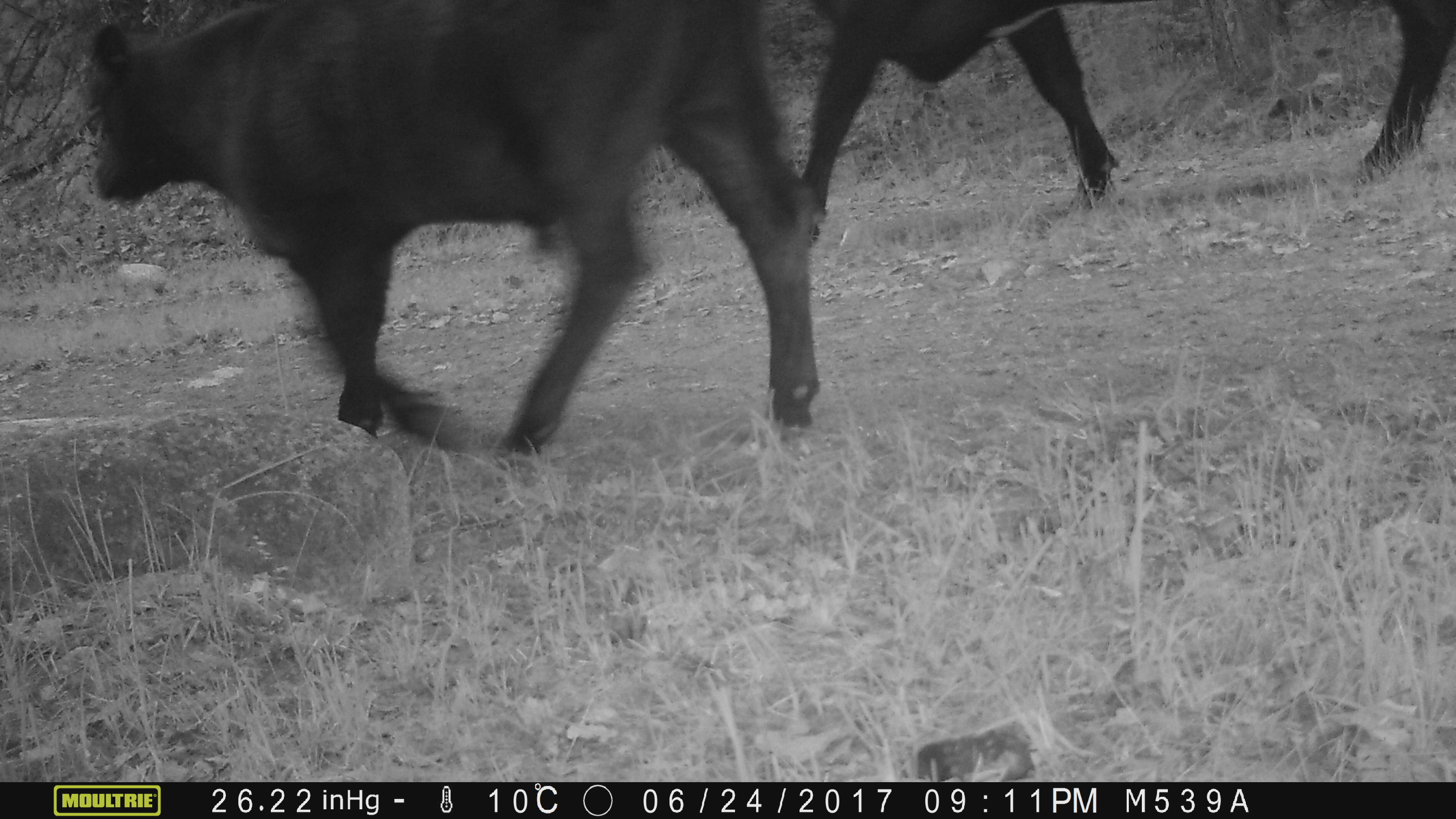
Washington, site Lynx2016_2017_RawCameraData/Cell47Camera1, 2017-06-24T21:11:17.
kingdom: Animalia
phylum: Chordata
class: Mammalia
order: Artiodactyla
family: Bovidae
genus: Bos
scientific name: Bos taurus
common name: domestic cattle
Domestic cattle (Bos taurus). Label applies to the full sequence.